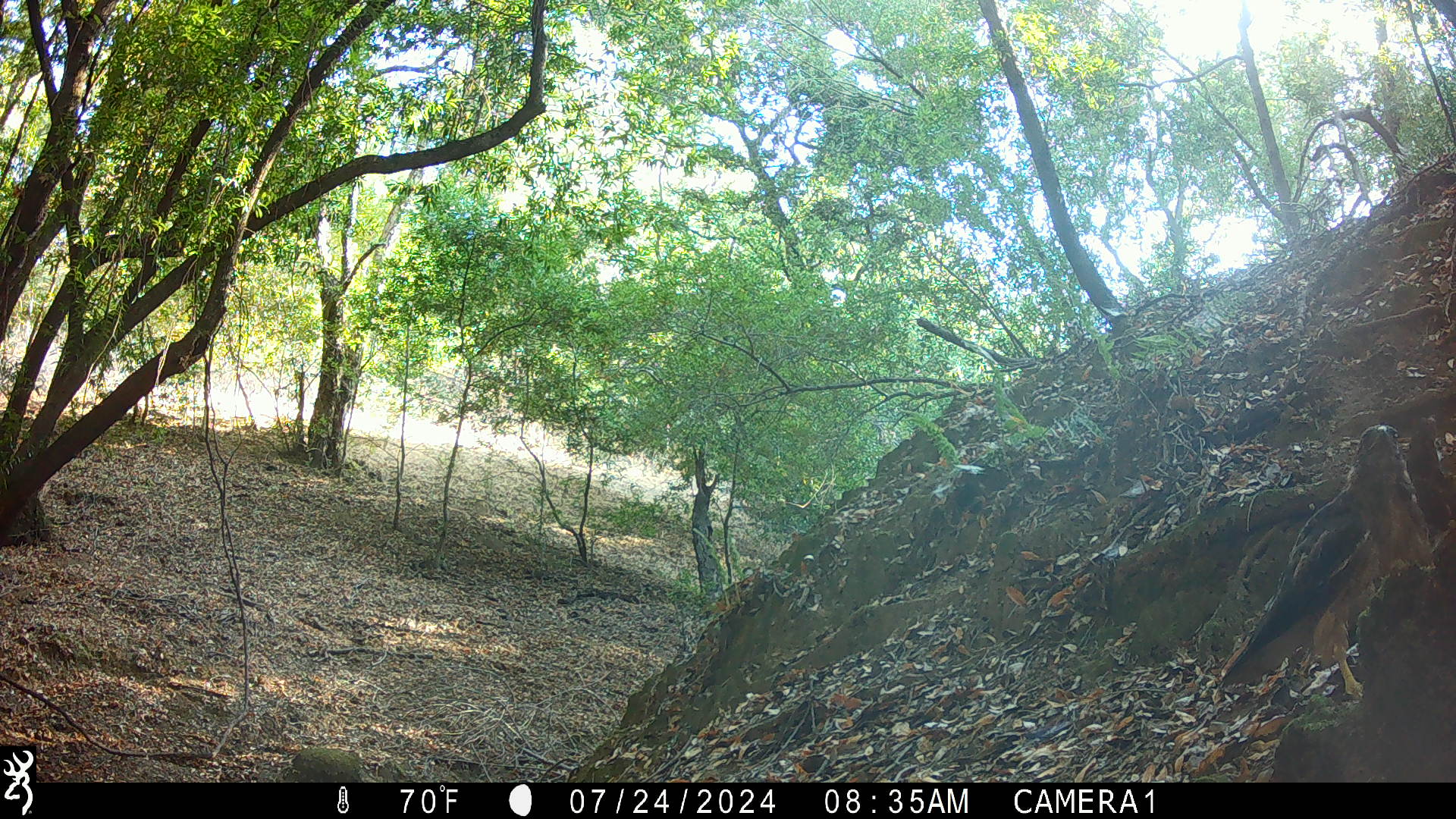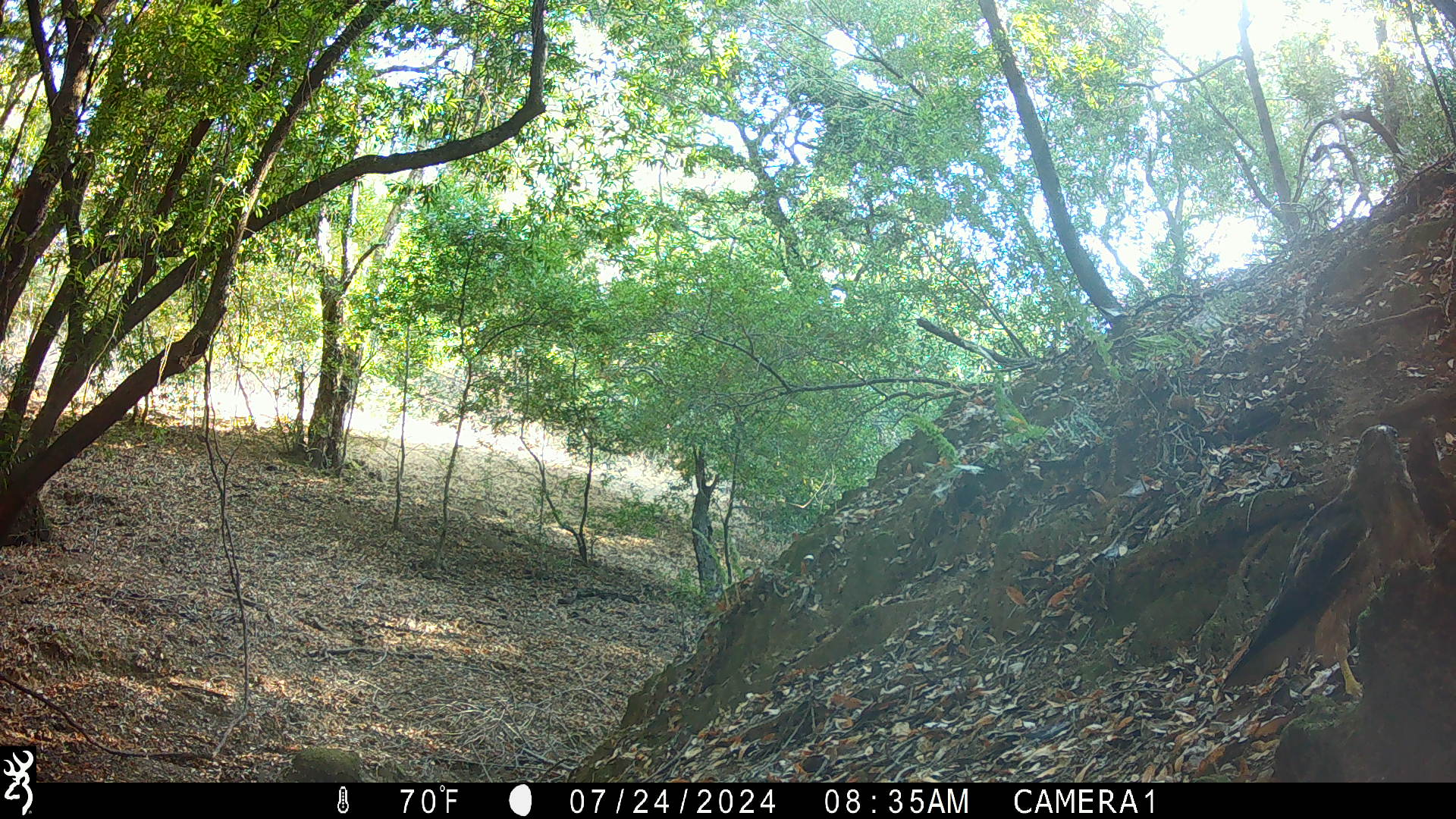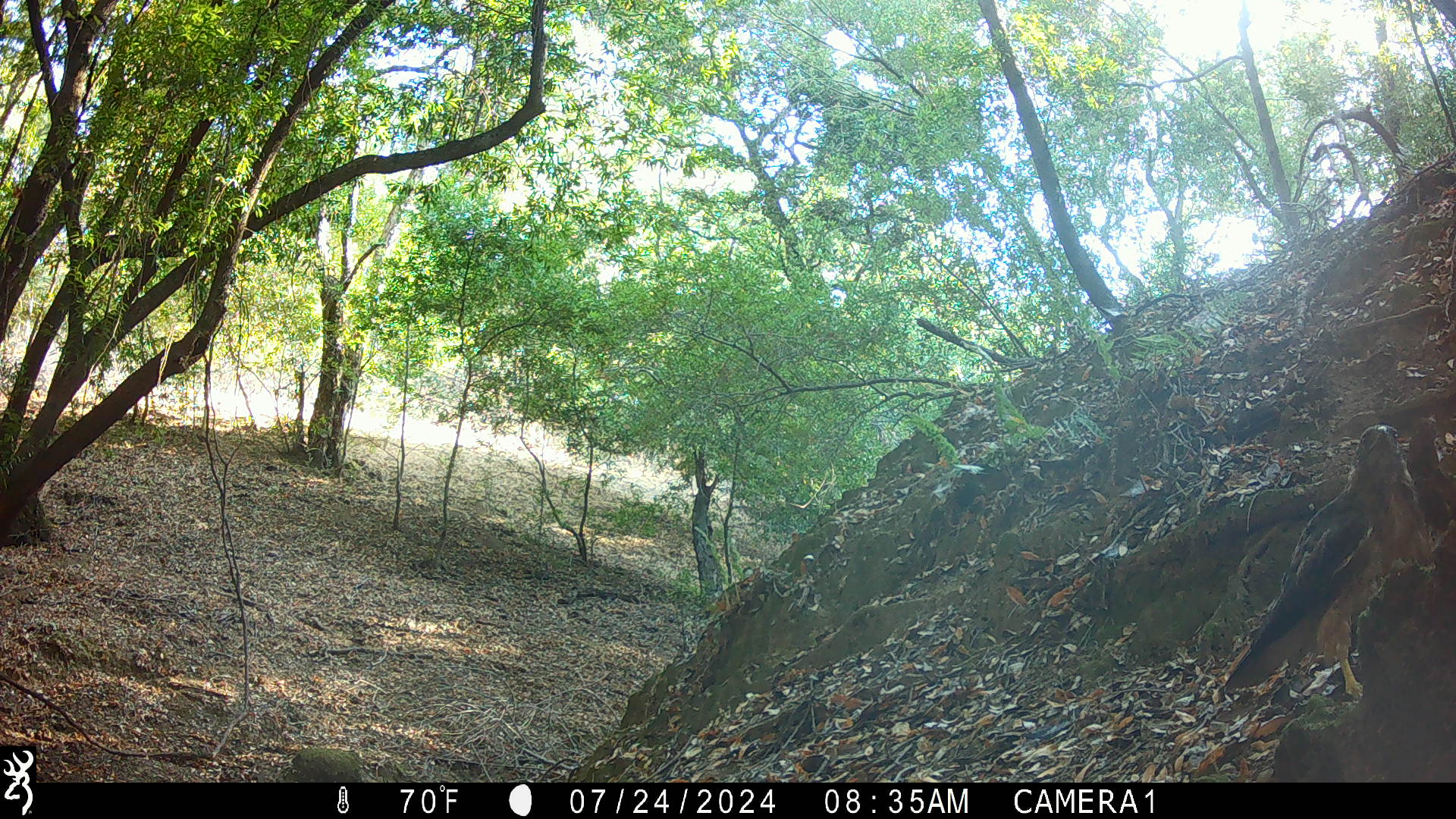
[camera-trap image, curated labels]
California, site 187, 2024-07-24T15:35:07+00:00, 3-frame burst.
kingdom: Animalia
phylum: Chordata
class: Aves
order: Accipitriformes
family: Accipitridae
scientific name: Accipitridae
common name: hawk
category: unknown hawk